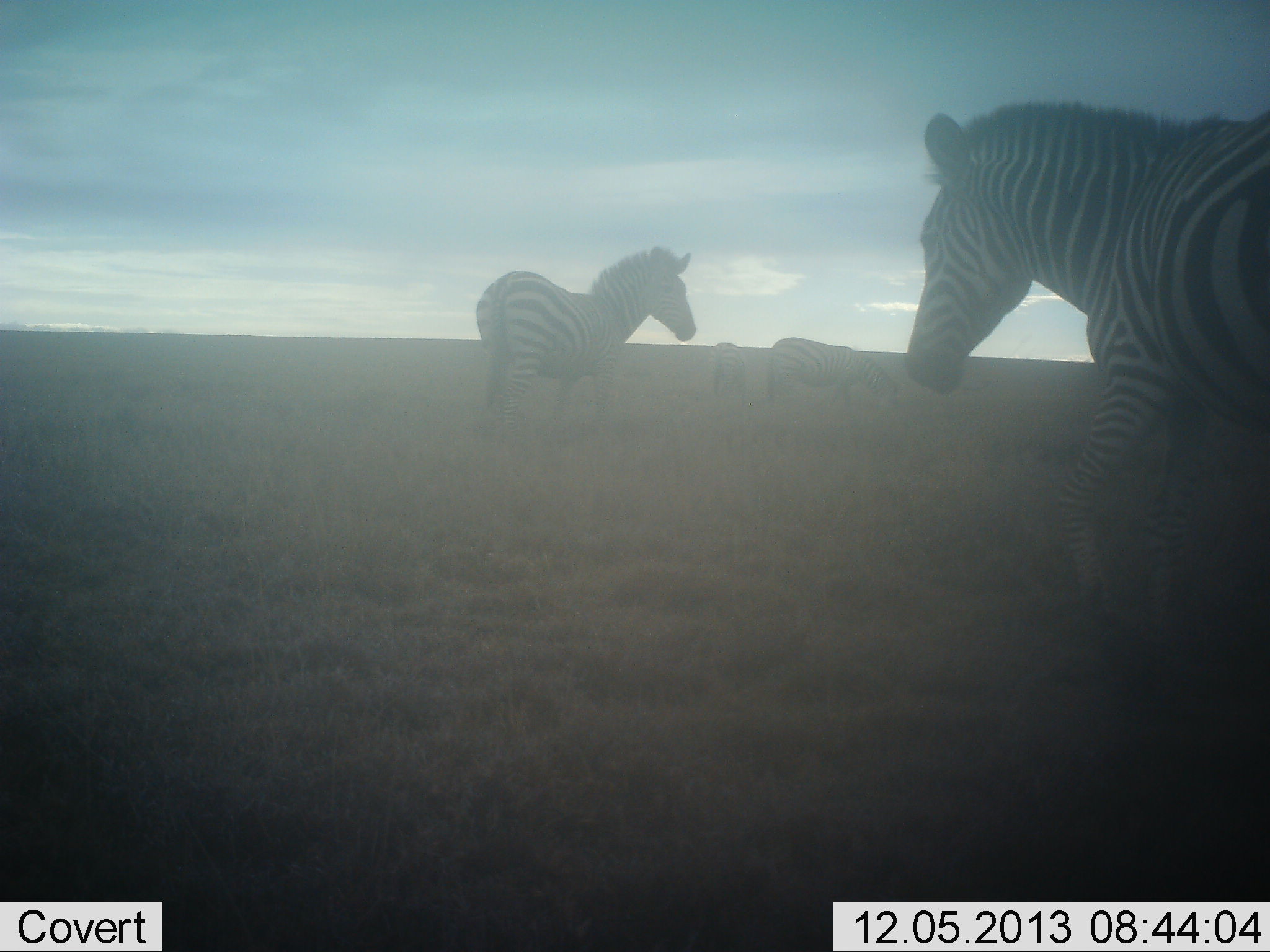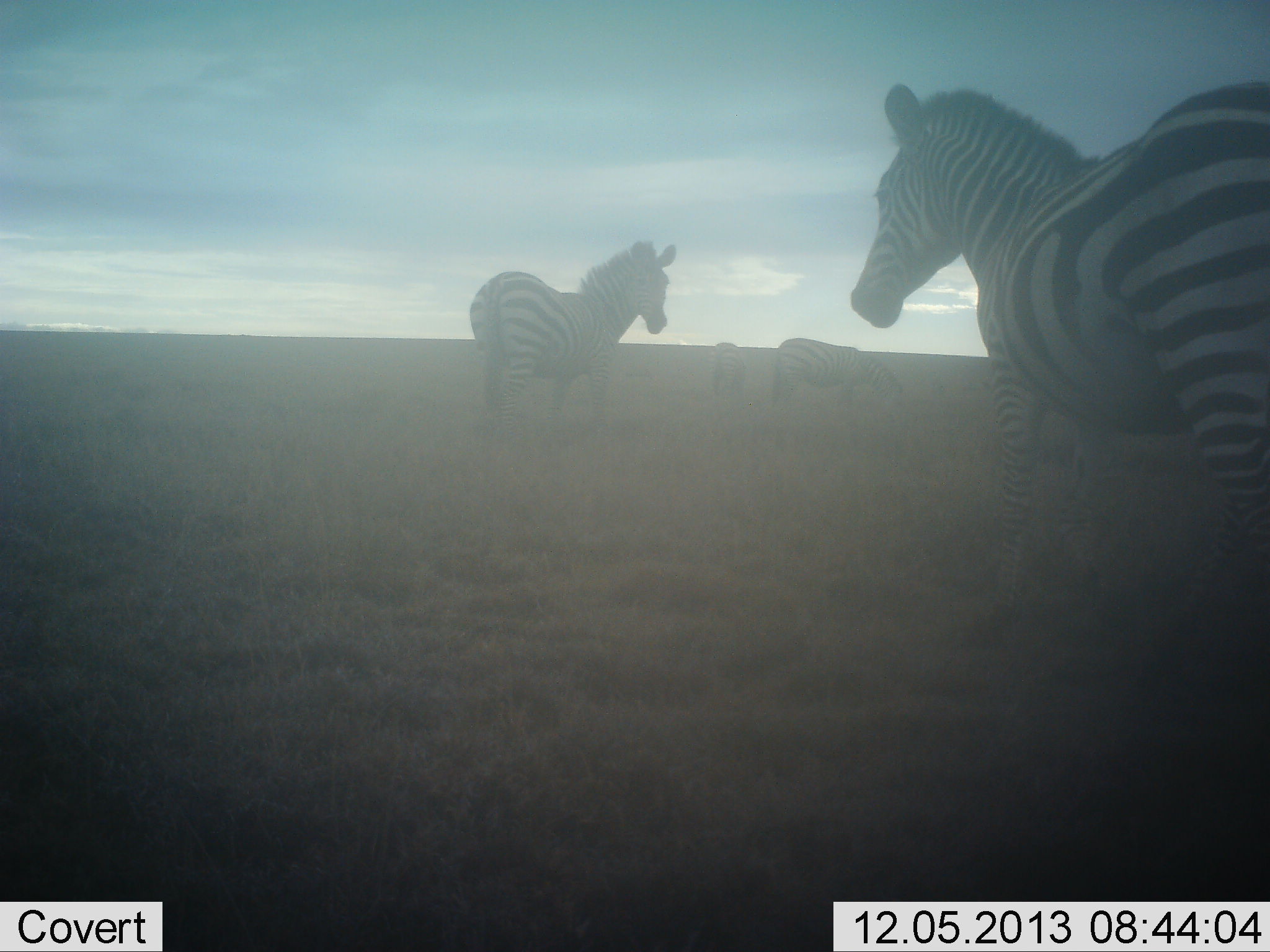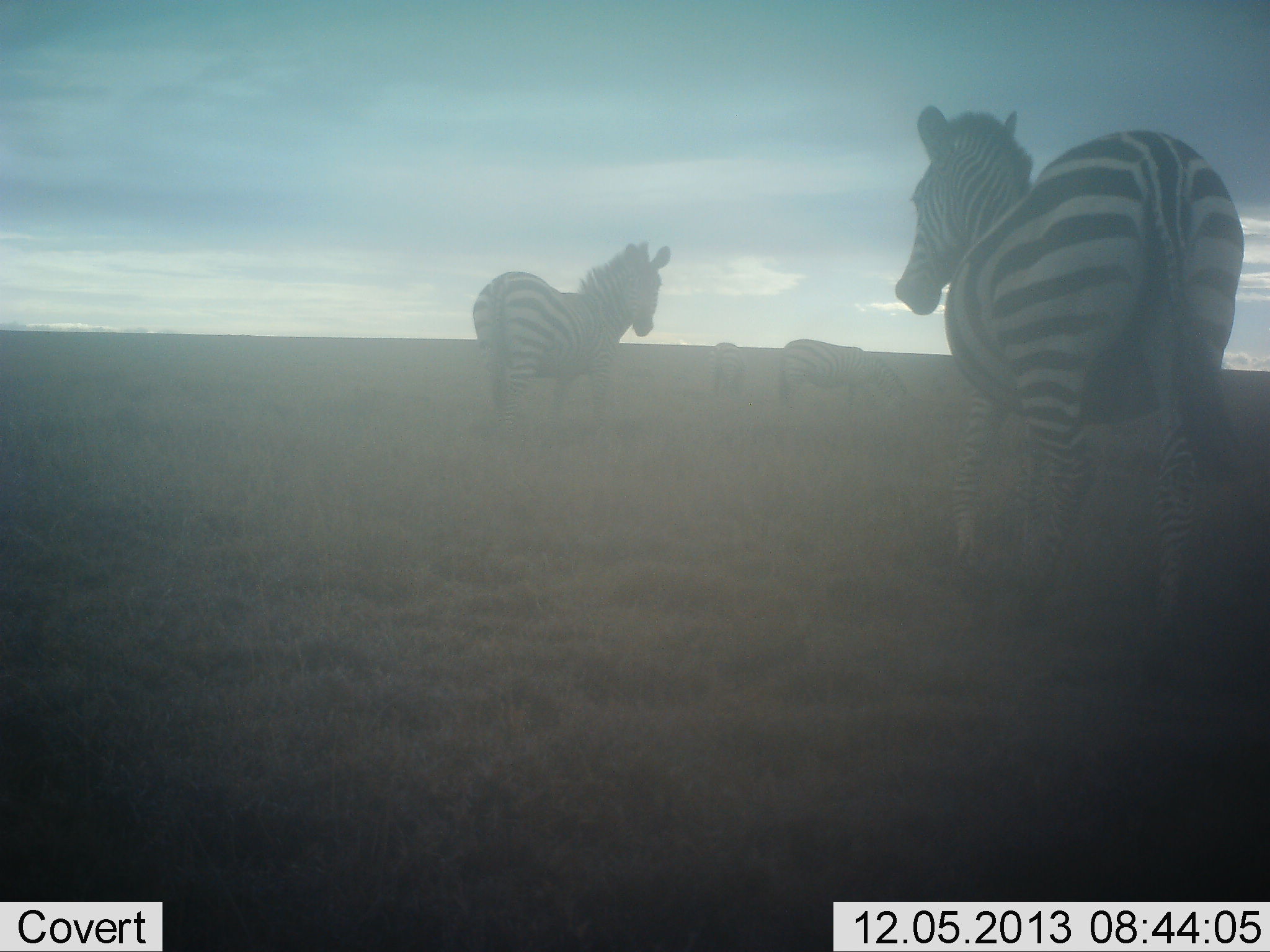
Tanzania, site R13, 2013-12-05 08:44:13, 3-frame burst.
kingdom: Animalia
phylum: Chordata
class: Mammalia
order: Perissodactyla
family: Equidae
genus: Equus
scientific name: Equus quagga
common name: plains zebra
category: zebra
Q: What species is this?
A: Zebra (plains zebra) (Equus quagga).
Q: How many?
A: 4.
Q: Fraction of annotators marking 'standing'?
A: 40%.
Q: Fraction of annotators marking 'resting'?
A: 0%.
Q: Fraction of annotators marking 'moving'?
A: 70%.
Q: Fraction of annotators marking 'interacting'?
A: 0%.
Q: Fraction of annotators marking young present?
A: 0%.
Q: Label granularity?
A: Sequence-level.